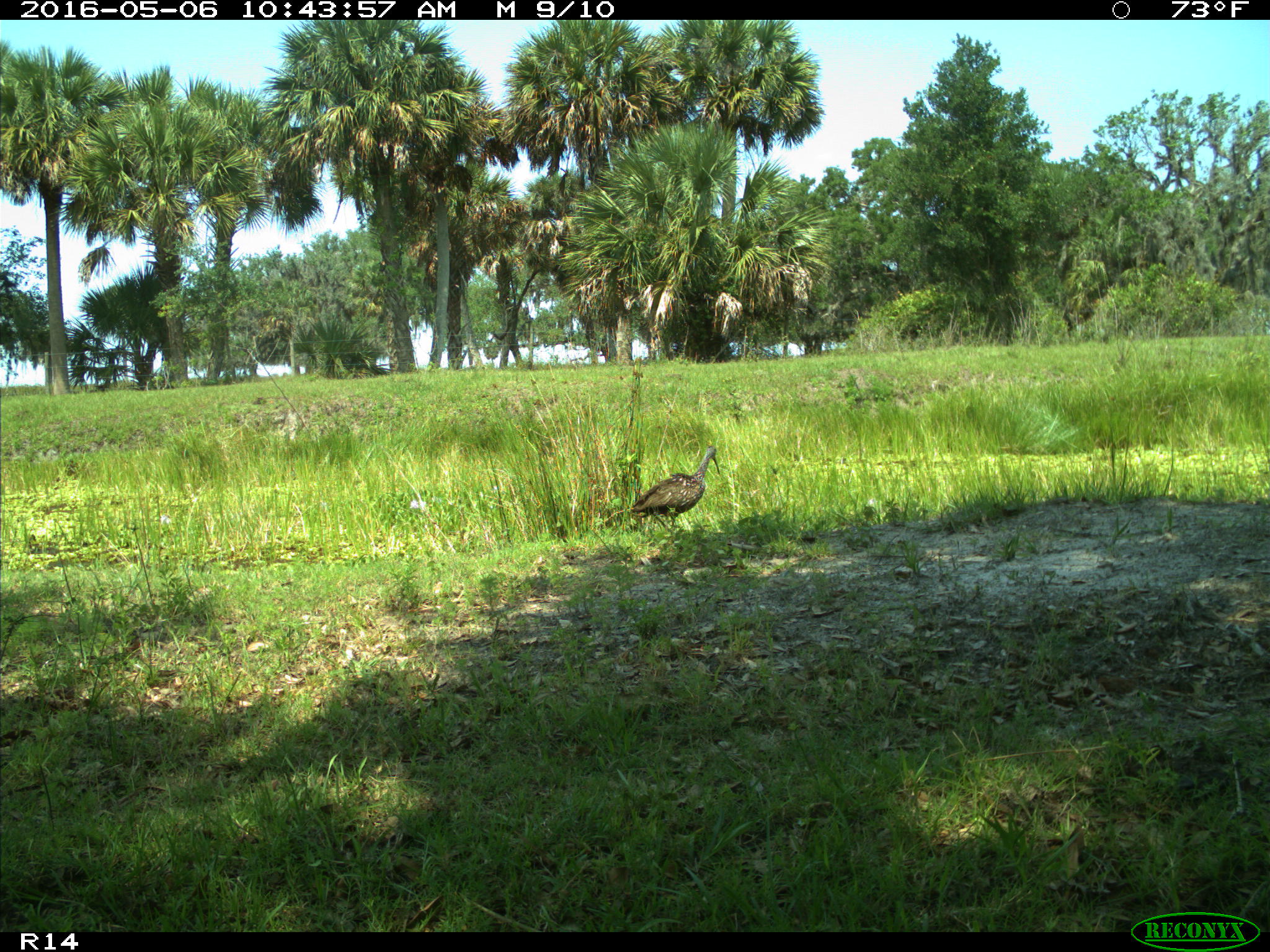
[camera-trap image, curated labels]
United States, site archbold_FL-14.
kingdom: Animalia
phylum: Chordata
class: Aves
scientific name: Aves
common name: birds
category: unidentified bird